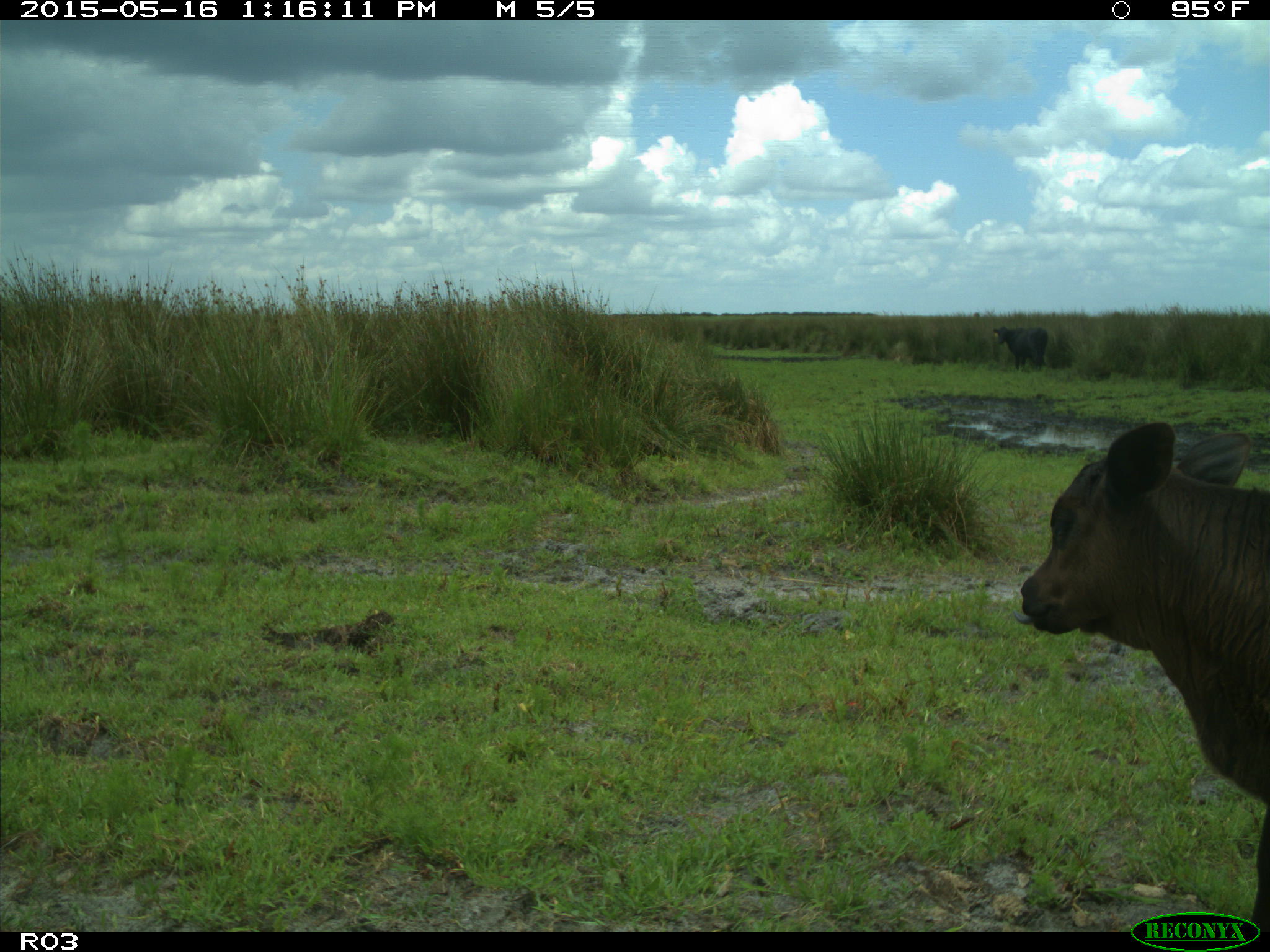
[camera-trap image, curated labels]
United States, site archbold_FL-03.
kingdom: Animalia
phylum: Chordata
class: Mammalia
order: Artiodactyla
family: Bovidae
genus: Bos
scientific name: Bos taurus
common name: domestic cow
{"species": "Bos taurus (domestic cow)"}